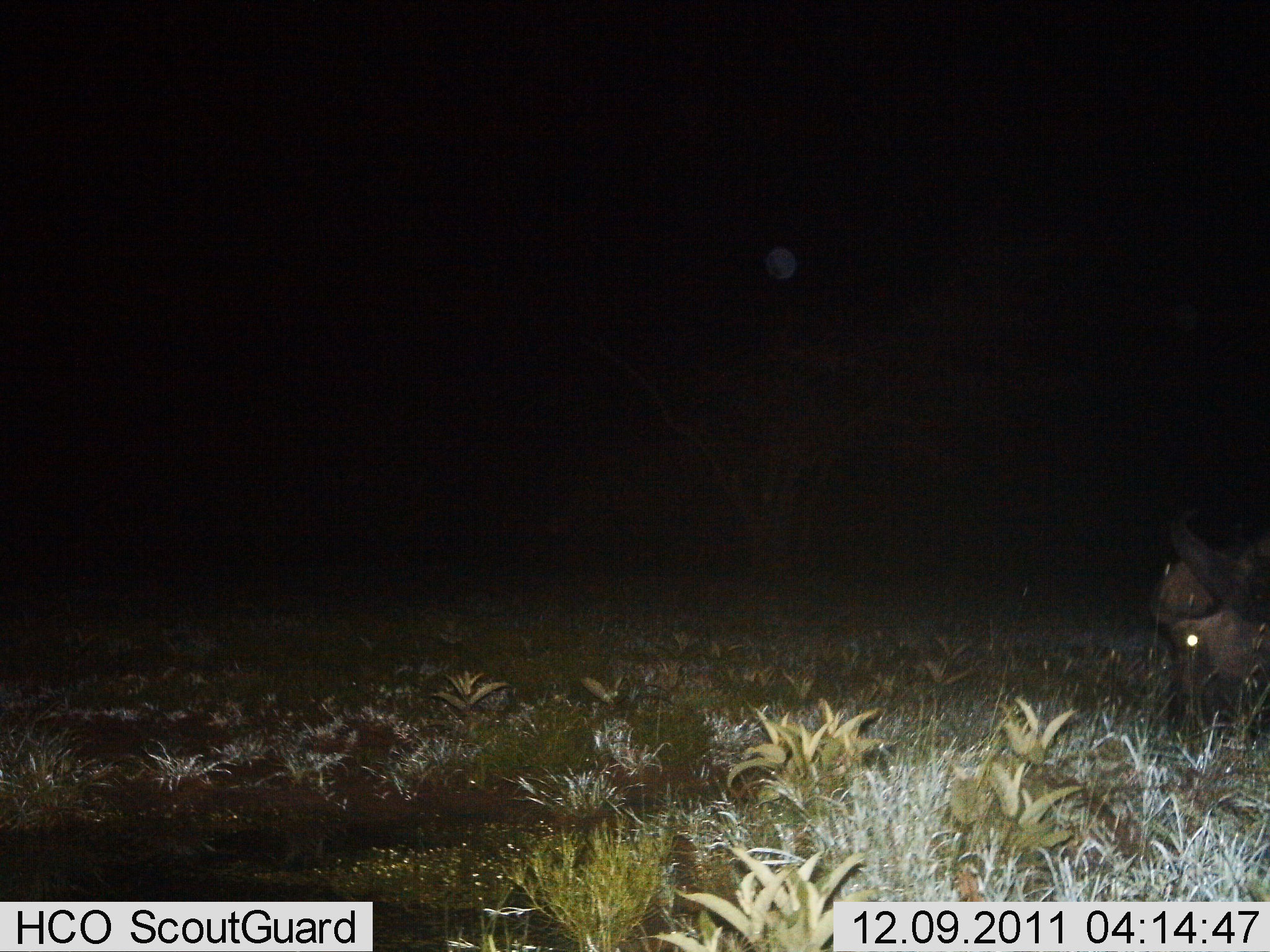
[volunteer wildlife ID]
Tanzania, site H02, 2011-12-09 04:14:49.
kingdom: Animalia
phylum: Chordata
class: Mammalia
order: Artiodactyla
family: Bovidae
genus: Syncerus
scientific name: Syncerus caffer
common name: cape buffalo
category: buffalo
Buffalo (cape buffalo) (Syncerus caffer), count 1. Behavior (volunteer vote fractions): standing 29%, resting 14%, moving 0%, interacting 0%. Young present (vote fraction): 0%. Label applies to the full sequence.